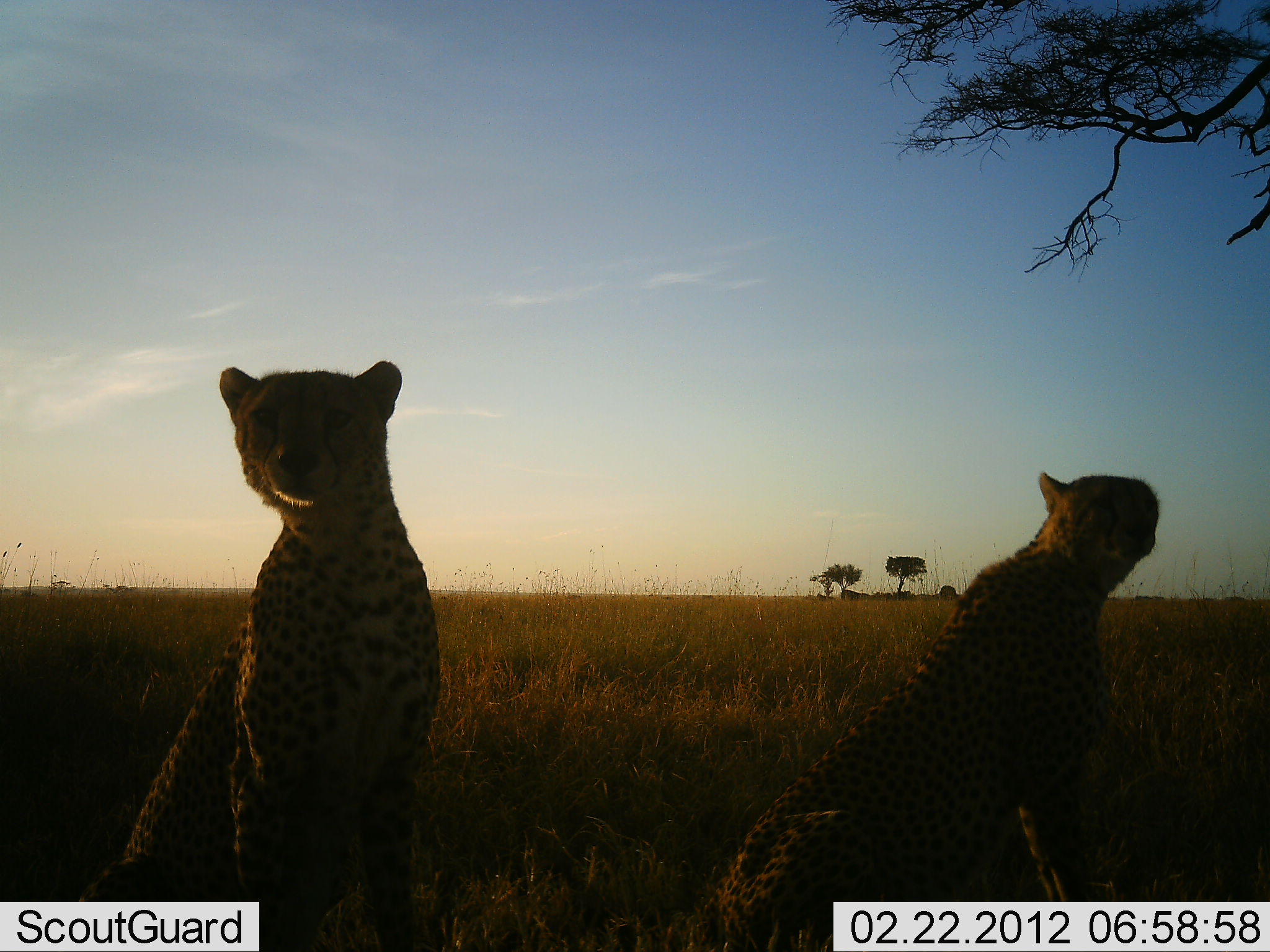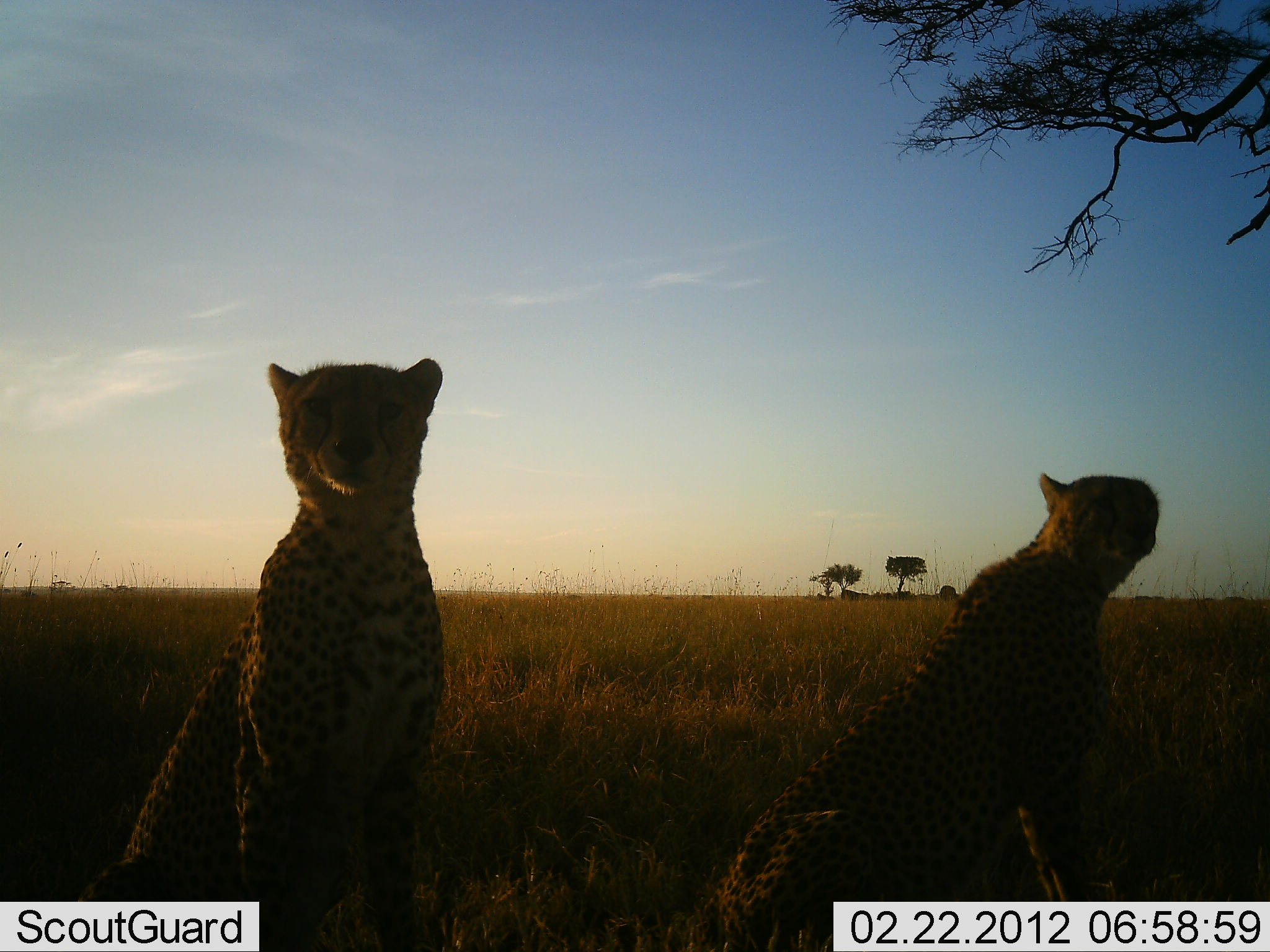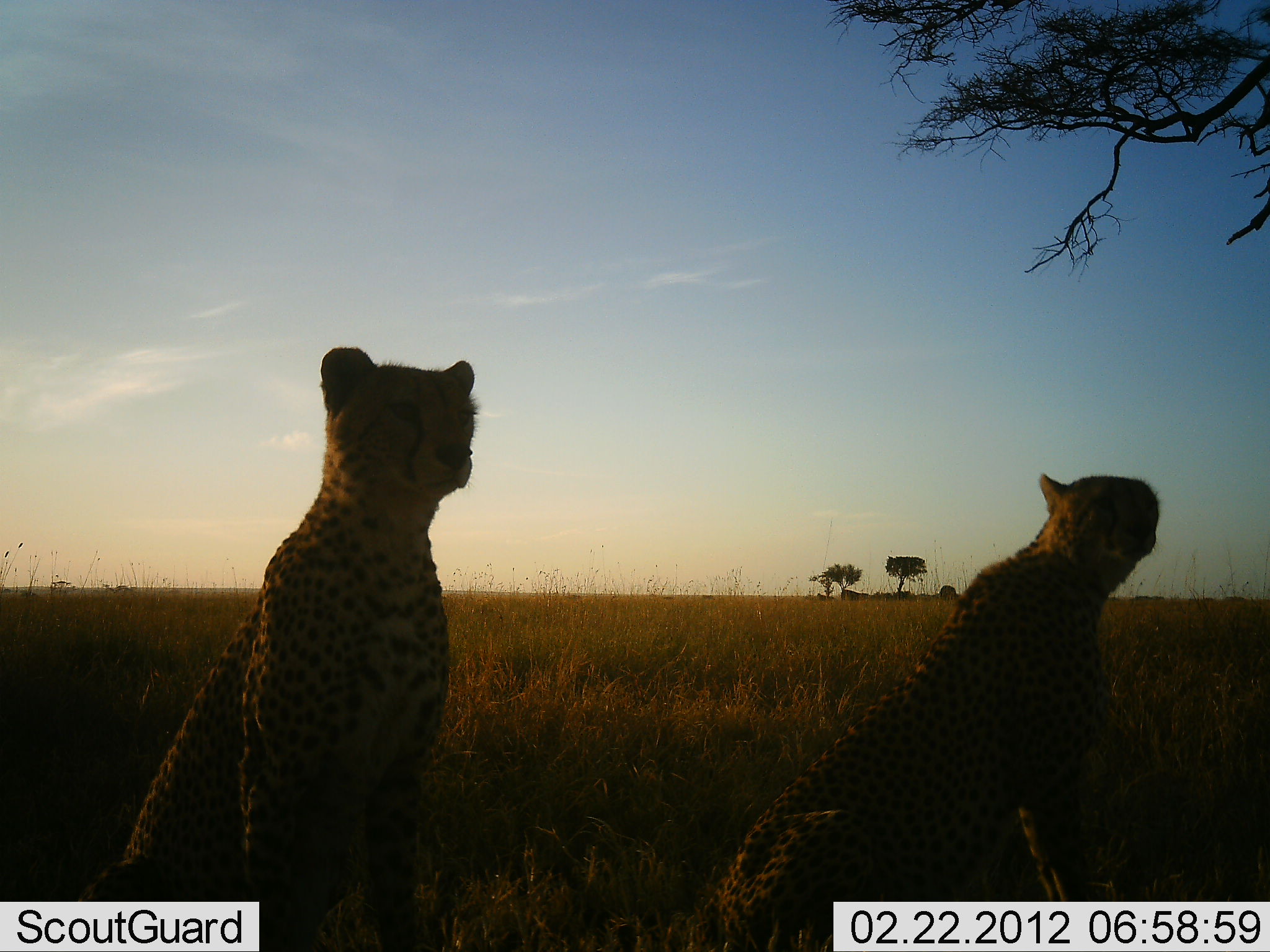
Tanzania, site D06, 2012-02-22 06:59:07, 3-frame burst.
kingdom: Animalia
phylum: Chordata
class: Mammalia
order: Carnivora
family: Felidae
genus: Acinonyx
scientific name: Acinonyx jubatus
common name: cheetah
Cheetah (Acinonyx jubatus), count 2. Behavior (volunteer vote fractions): standing 18%, resting 82%, moving 0%, interacting 0%. Young present (vote fraction): 0%. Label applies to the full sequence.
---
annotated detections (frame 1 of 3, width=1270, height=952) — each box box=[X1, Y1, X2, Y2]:
animal: box=[690, 467, 1160, 950]; box=[89, 350, 443, 952]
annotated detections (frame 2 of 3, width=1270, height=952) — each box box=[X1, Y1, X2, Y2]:
animal: box=[690, 472, 1160, 950]; box=[75, 350, 443, 952]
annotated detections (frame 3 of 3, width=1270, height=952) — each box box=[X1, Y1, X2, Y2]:
animal: box=[74, 345, 481, 952]; box=[711, 470, 1163, 952]